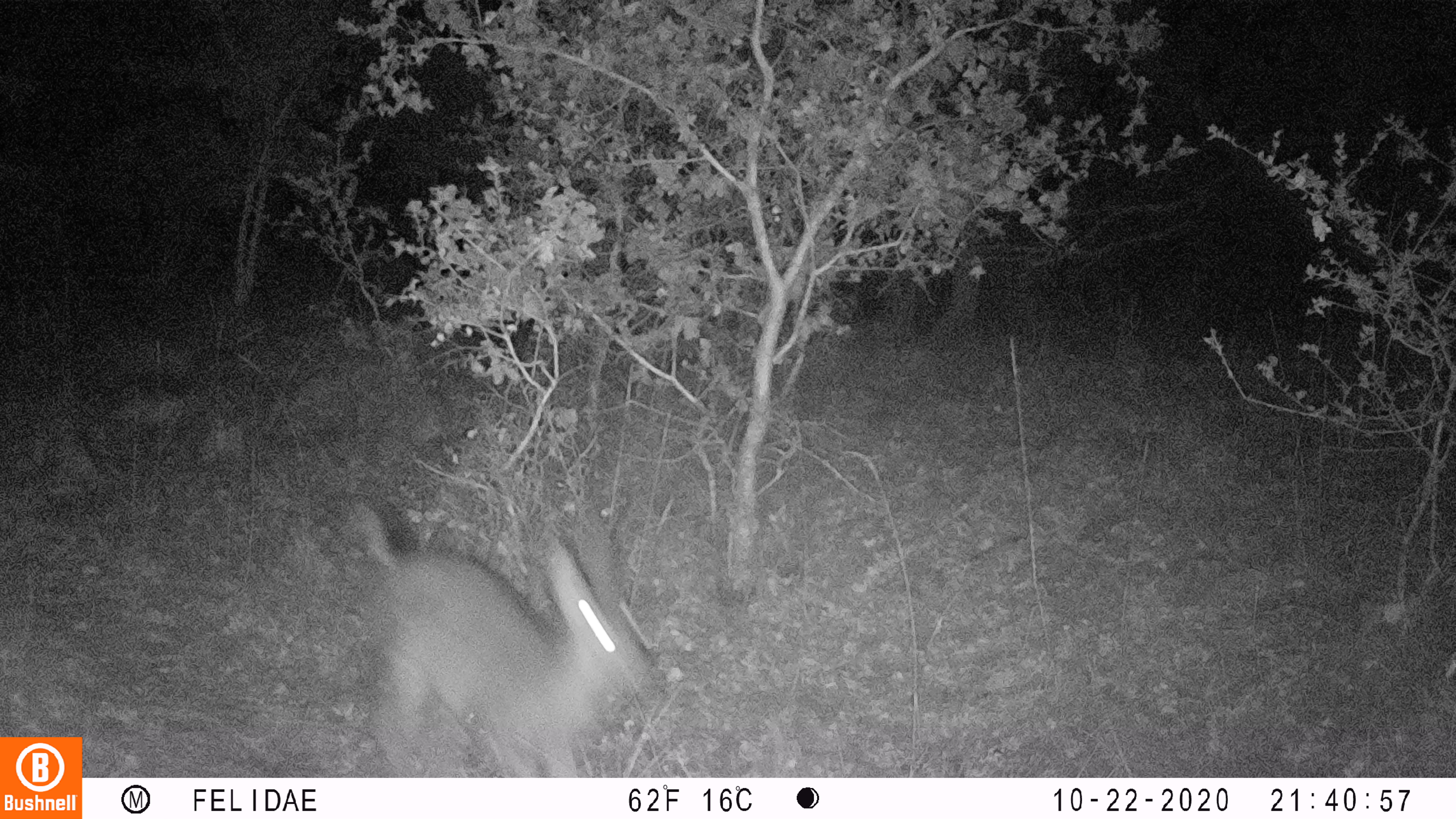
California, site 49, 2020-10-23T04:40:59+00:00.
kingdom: Animalia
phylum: Chordata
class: Mammalia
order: Artiodactyla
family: Cervidae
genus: Odocoileus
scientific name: Odocoileus hemionus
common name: mule deer